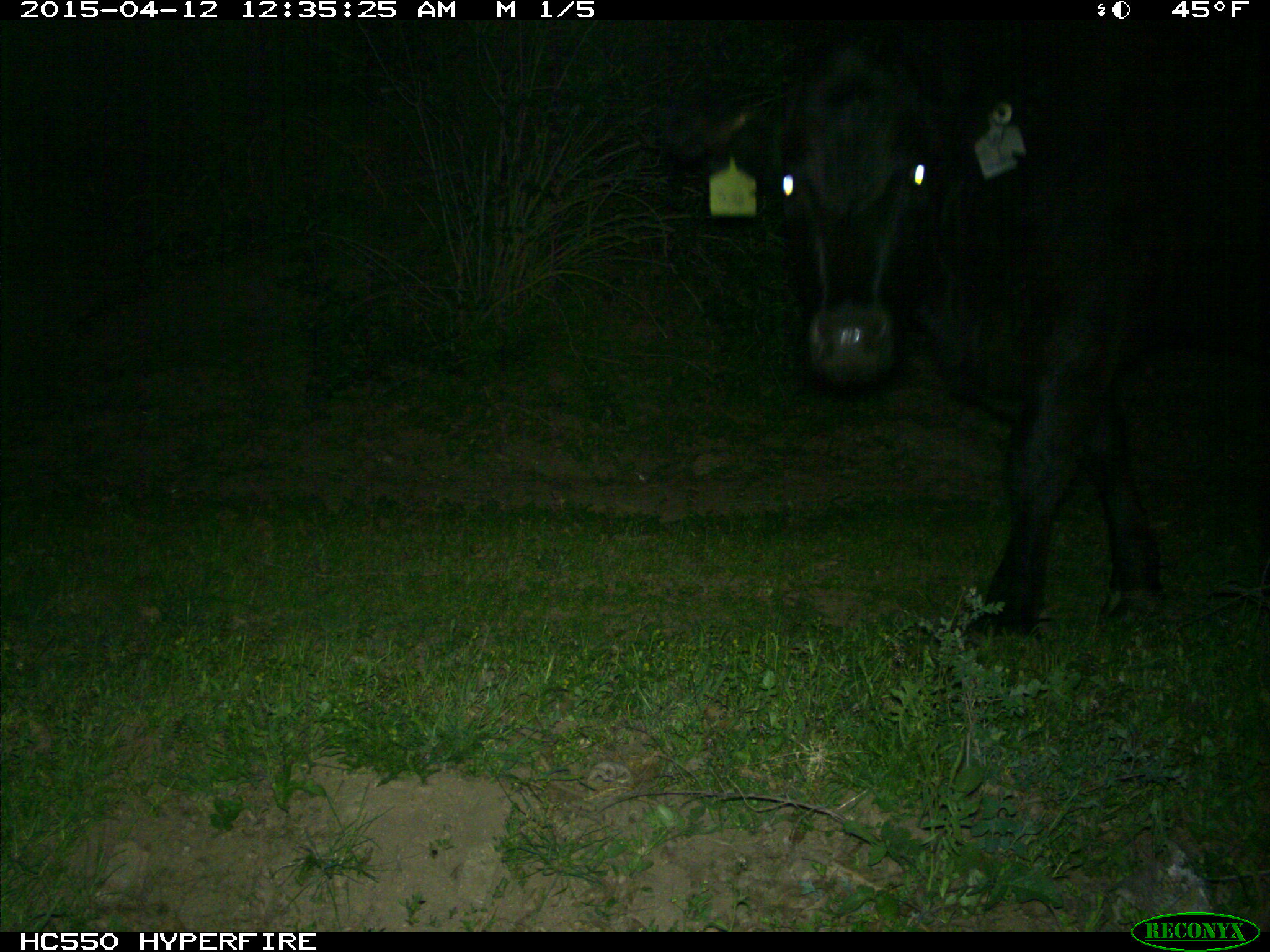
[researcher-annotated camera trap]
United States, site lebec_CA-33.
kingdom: Animalia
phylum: Chordata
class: Mammalia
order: Artiodactyla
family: Bovidae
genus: Bos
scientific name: Bos taurus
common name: domestic cow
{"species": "Bos taurus (domestic cow)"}